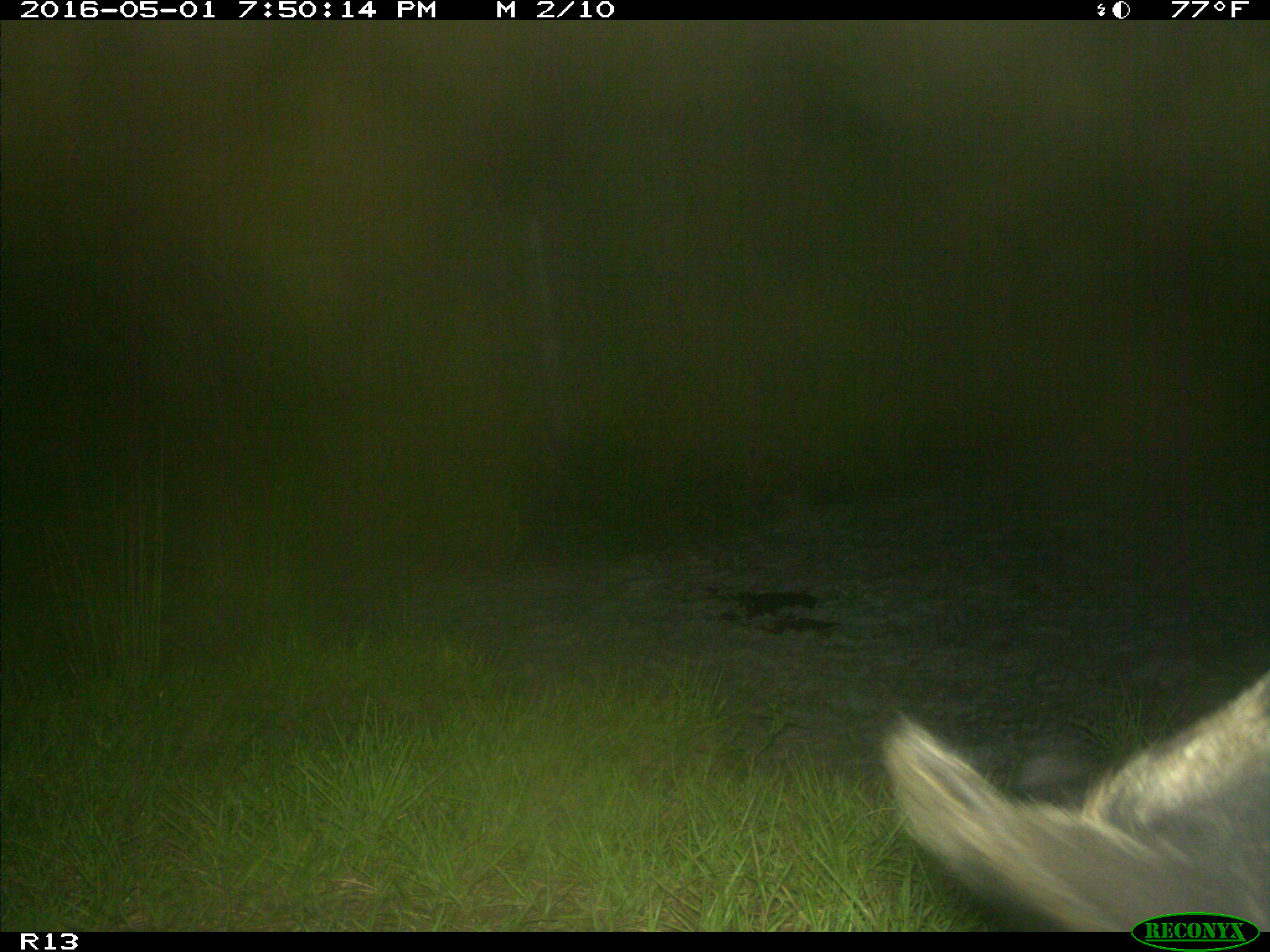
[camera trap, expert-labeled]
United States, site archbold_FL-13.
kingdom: Animalia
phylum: Chordata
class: Mammalia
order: Artiodactyla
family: Suidae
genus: Sus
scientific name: Sus scrofa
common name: wild boar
Sus scrofa (wild boar).